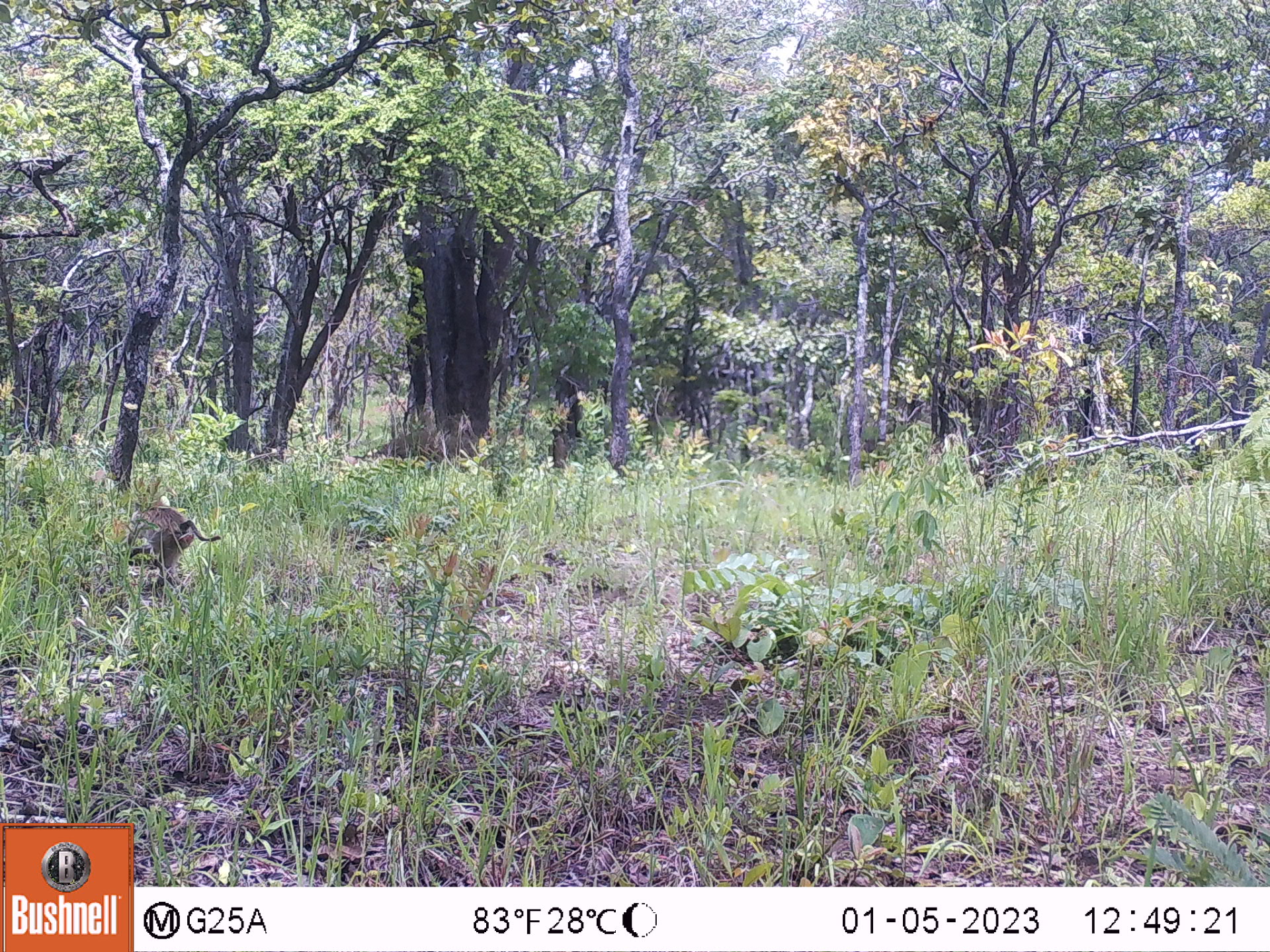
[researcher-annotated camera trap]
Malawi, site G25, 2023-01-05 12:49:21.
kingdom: Animalia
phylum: Chordata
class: Mammalia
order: Primates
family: Cercopithecidae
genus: Papio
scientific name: Papio cynocephalus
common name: yellow baboon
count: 1